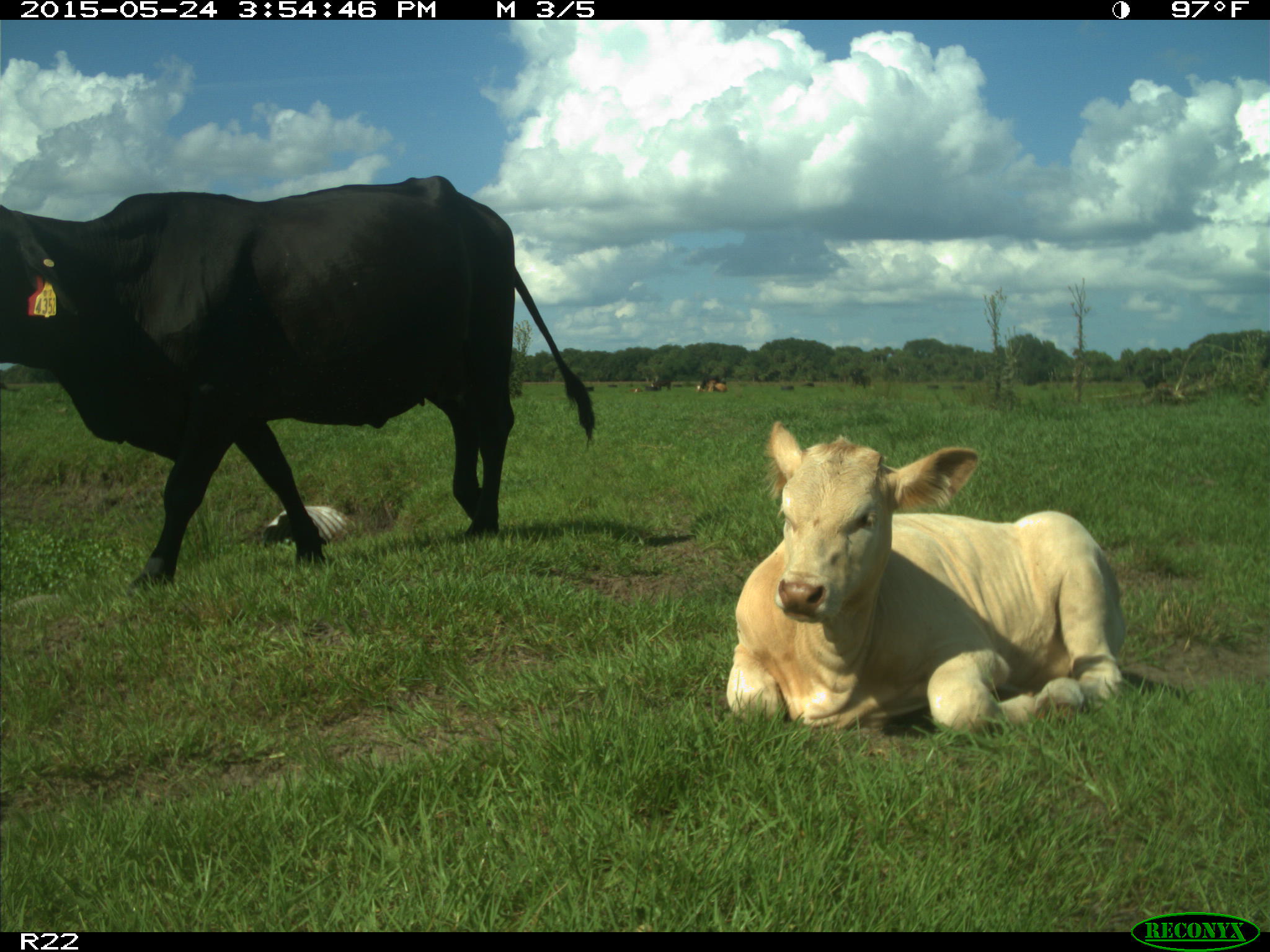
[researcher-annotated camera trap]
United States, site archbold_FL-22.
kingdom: Animalia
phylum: Chordata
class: Mammalia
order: Artiodactyla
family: Bovidae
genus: Bos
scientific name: Bos taurus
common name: domestic cow